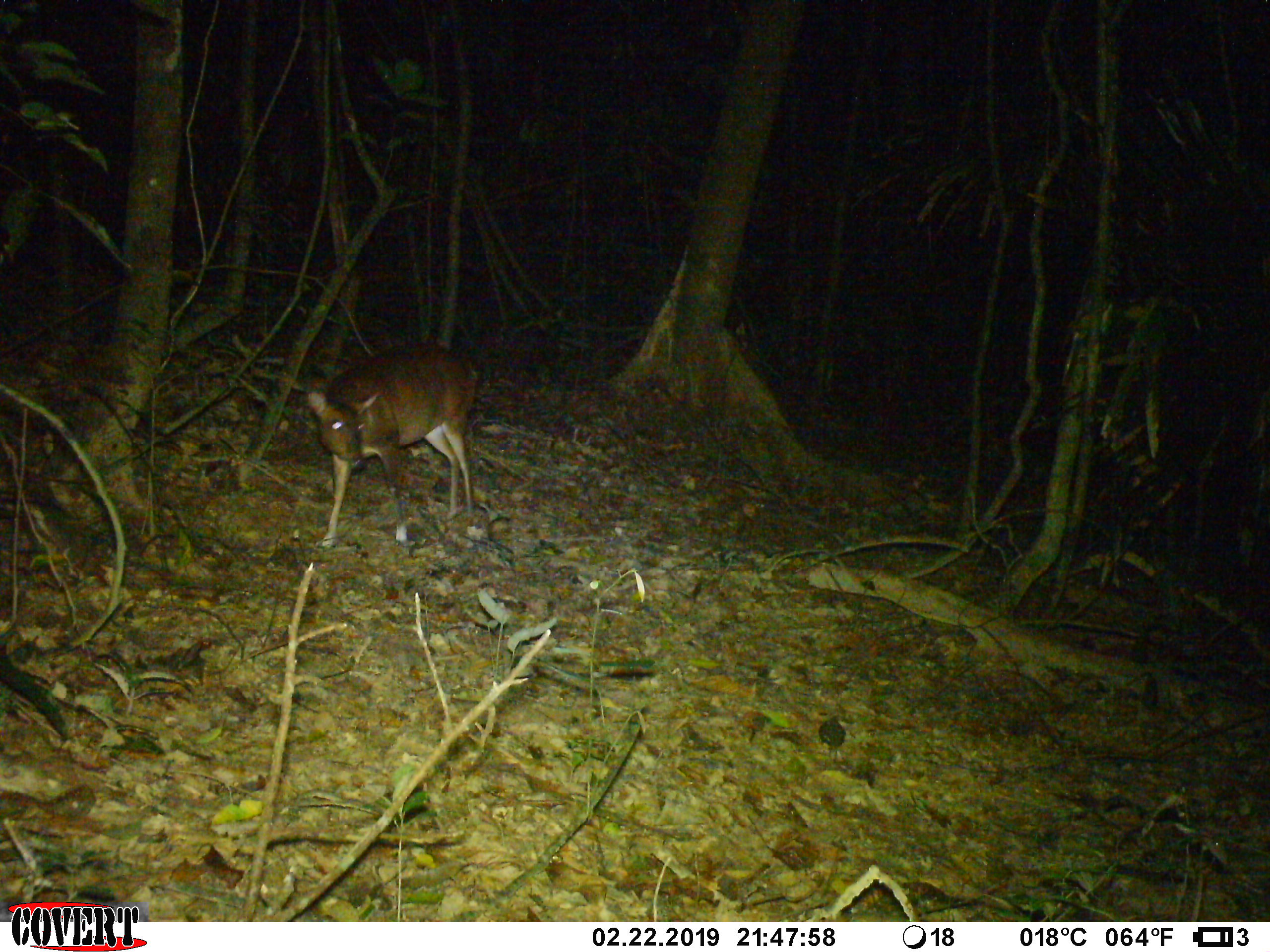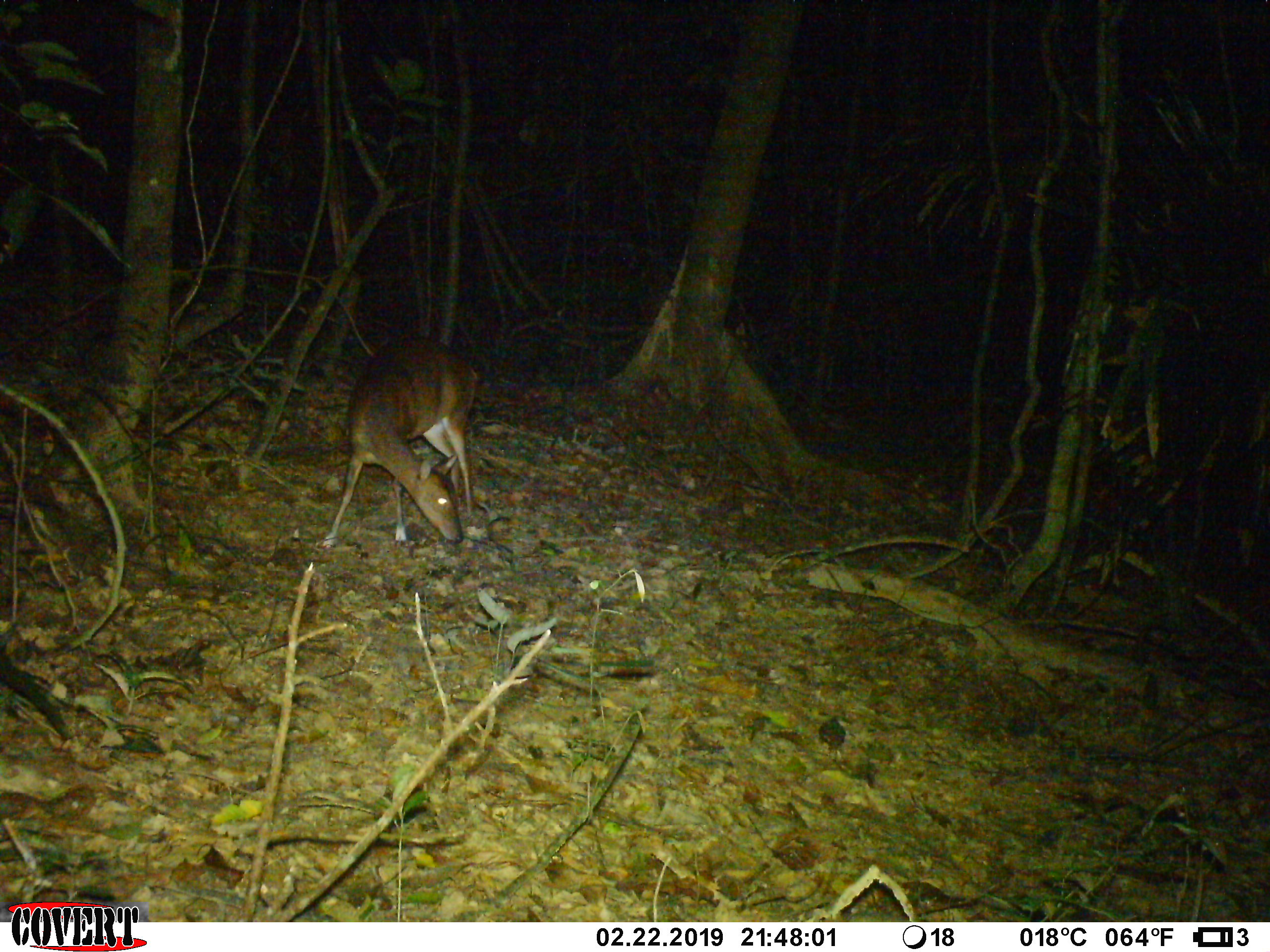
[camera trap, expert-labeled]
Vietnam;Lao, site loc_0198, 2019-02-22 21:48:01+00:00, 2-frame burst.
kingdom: Animalia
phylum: Chordata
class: Mammalia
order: Artiodactyla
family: Cervidae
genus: Muntiacus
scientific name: Muntiacus vuquangensis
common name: large-antlered muntjac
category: large antlered muntjac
Large antlered muntjac (large-antlered muntjac) (Muntiacus vuquangensis). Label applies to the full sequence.